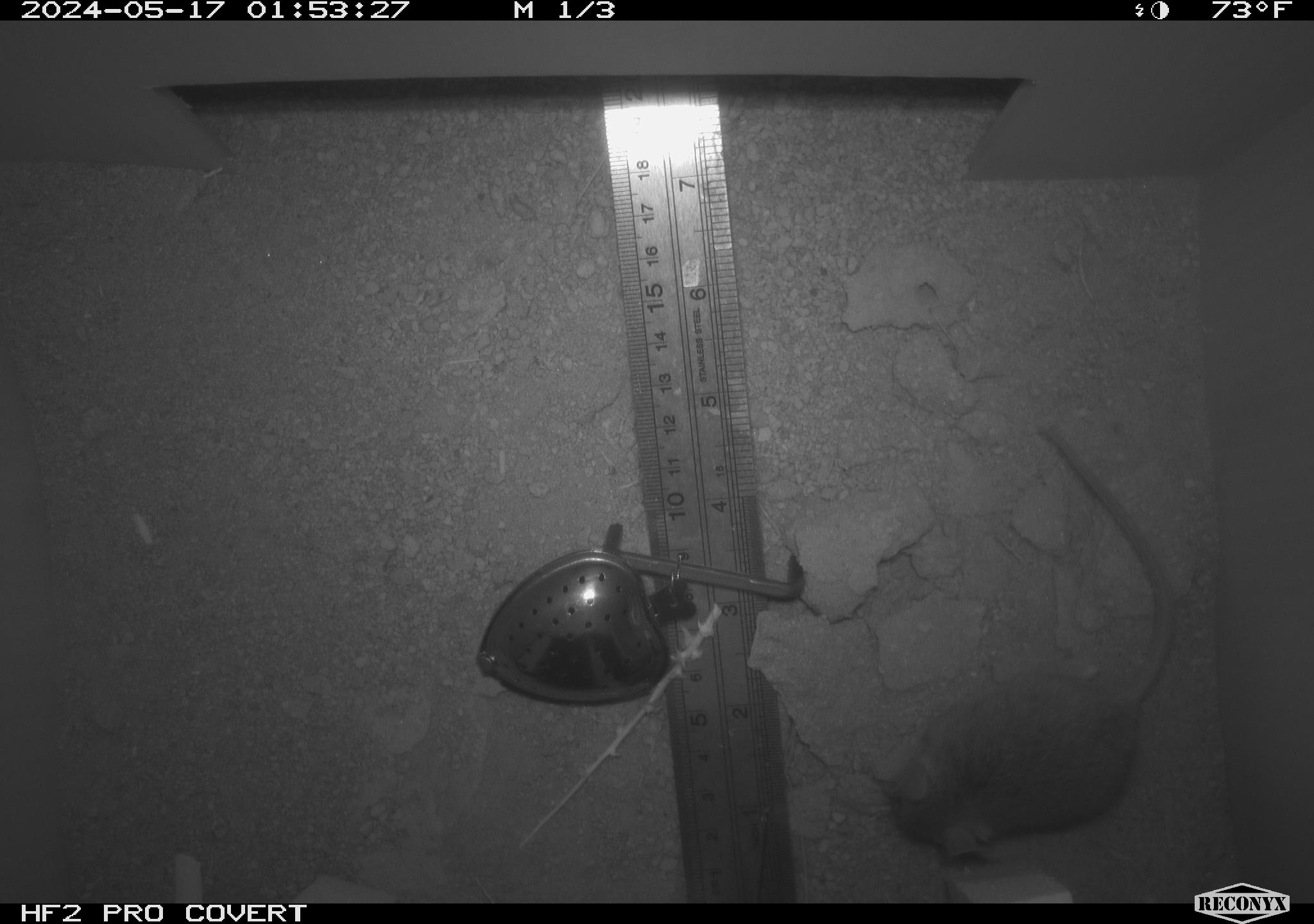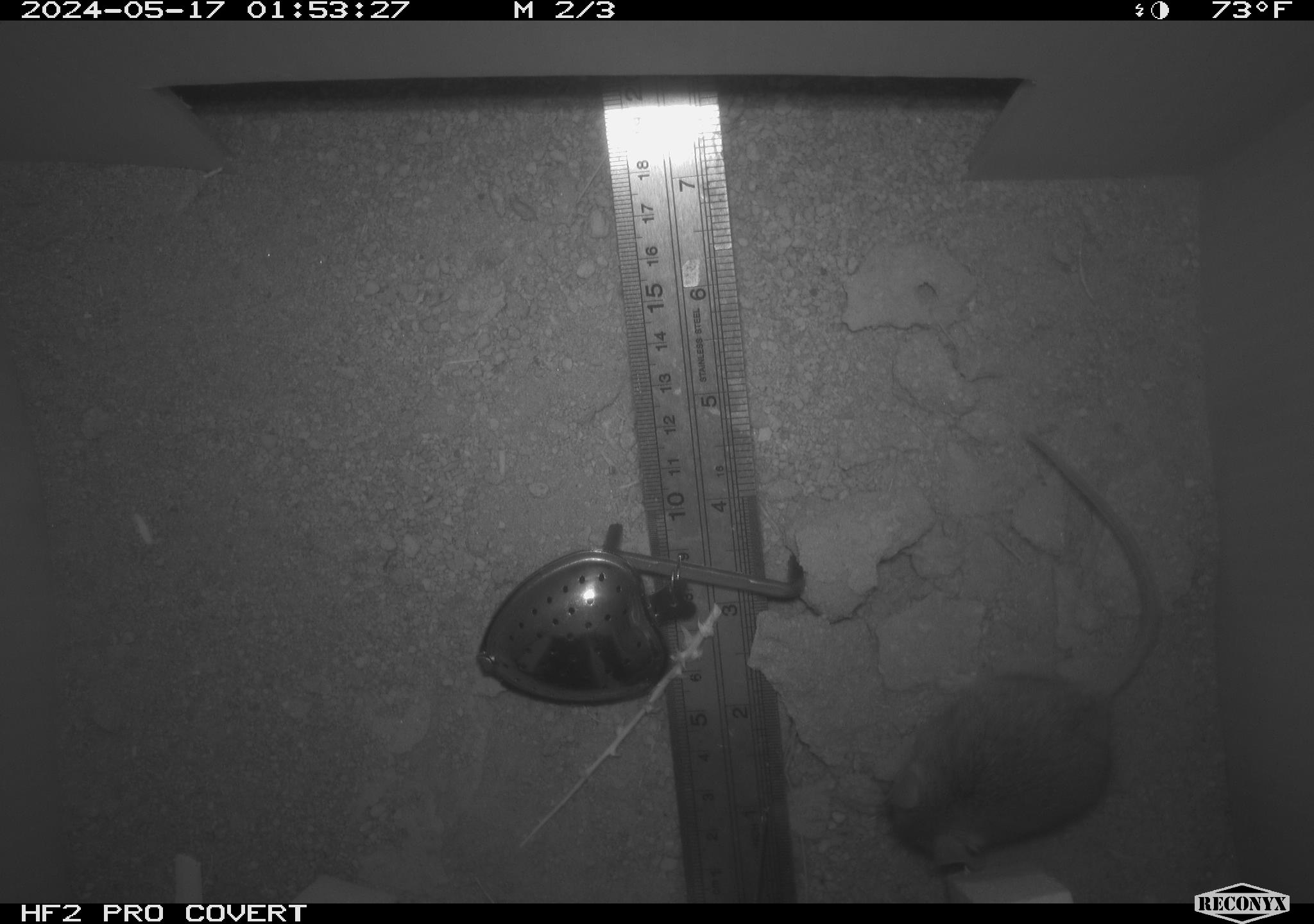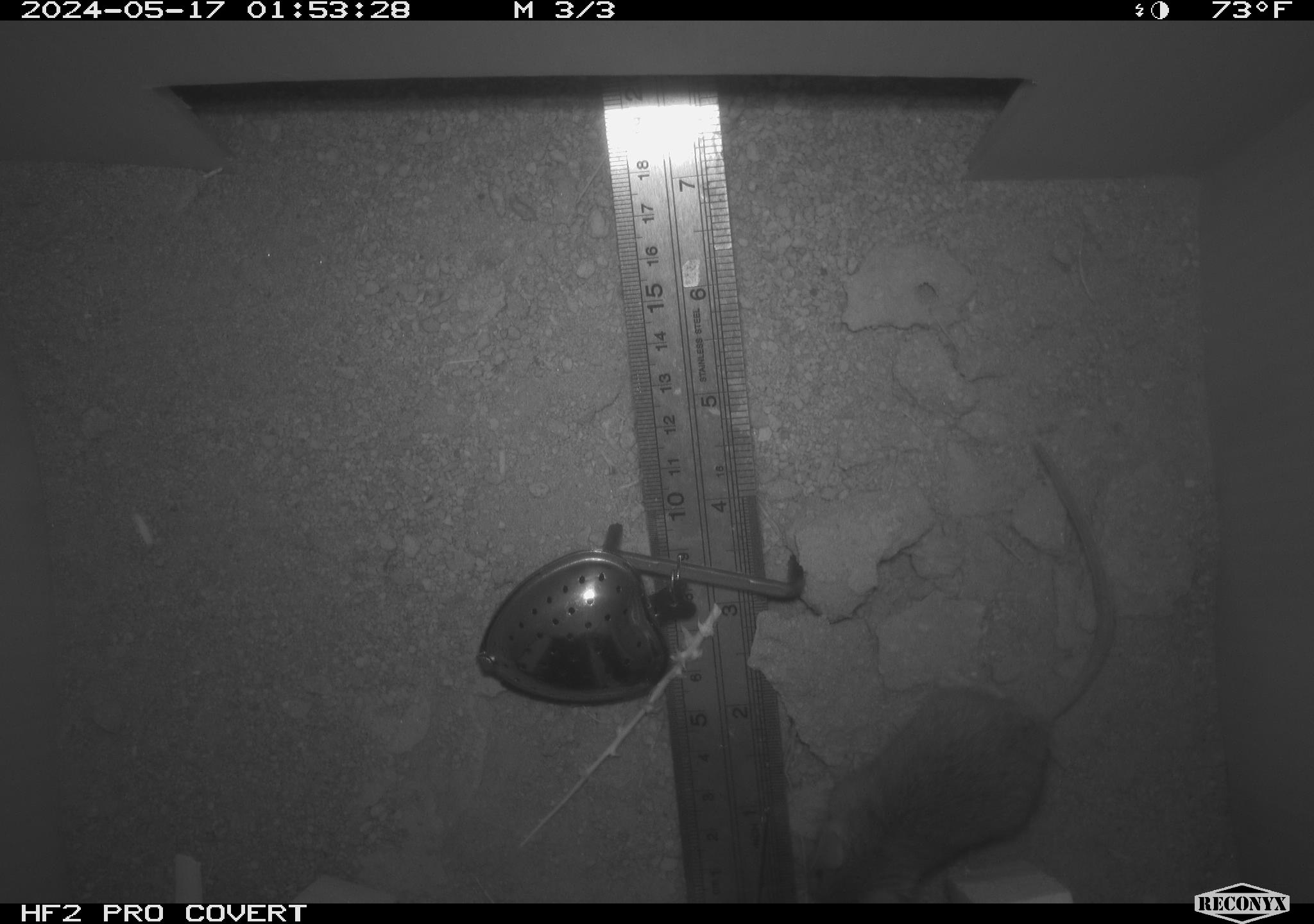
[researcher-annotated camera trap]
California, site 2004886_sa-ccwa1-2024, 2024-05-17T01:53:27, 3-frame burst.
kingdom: Animalia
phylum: Chordata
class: Mammalia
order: Rodentia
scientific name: Rodentia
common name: mouse species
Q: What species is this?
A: Mouse species (Rodentia).